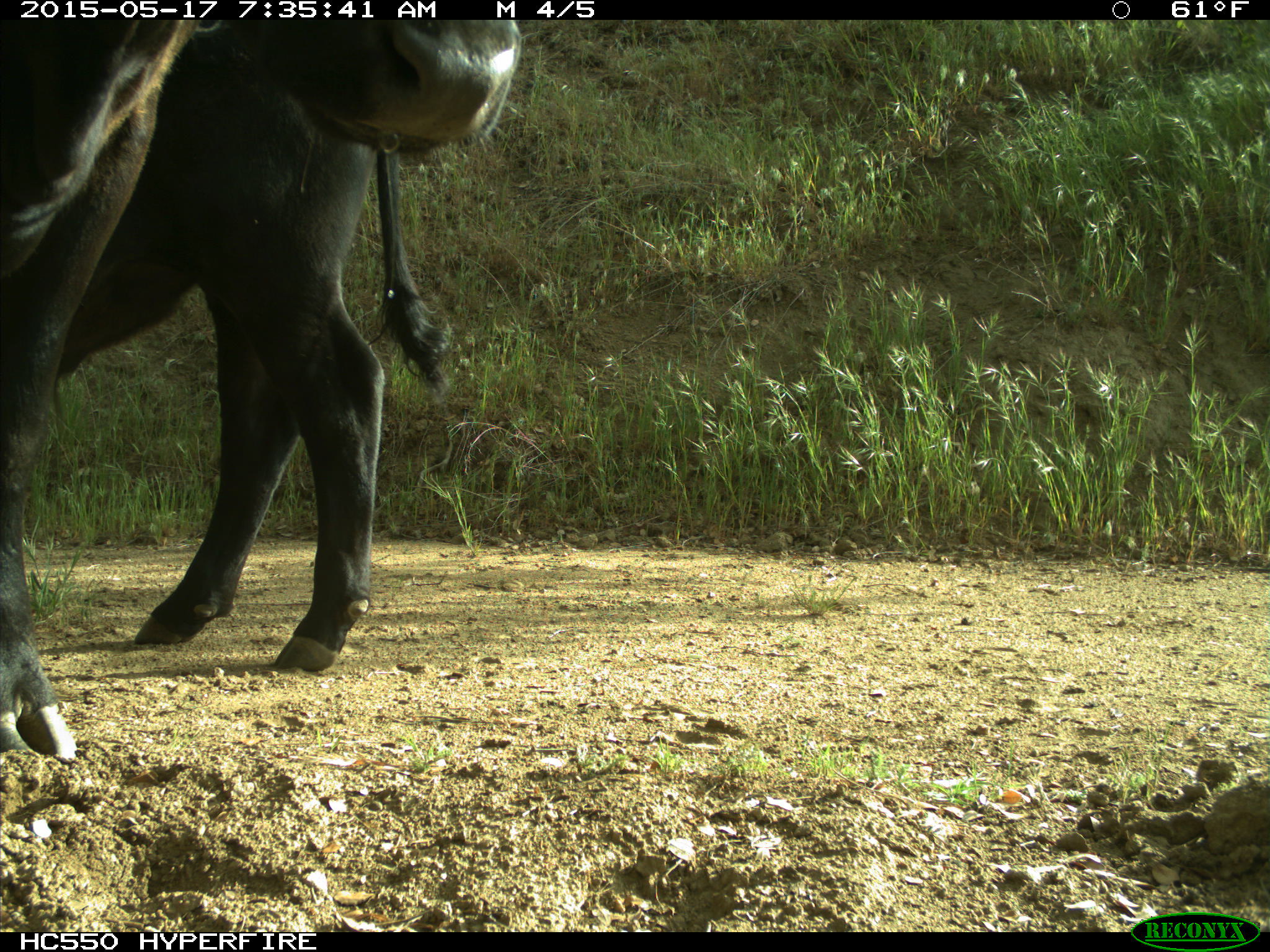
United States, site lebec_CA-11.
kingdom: Animalia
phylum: Chordata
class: Mammalia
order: Artiodactyla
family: Bovidae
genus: Bos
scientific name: Bos taurus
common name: domestic cow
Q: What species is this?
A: Bos taurus (domestic cow).